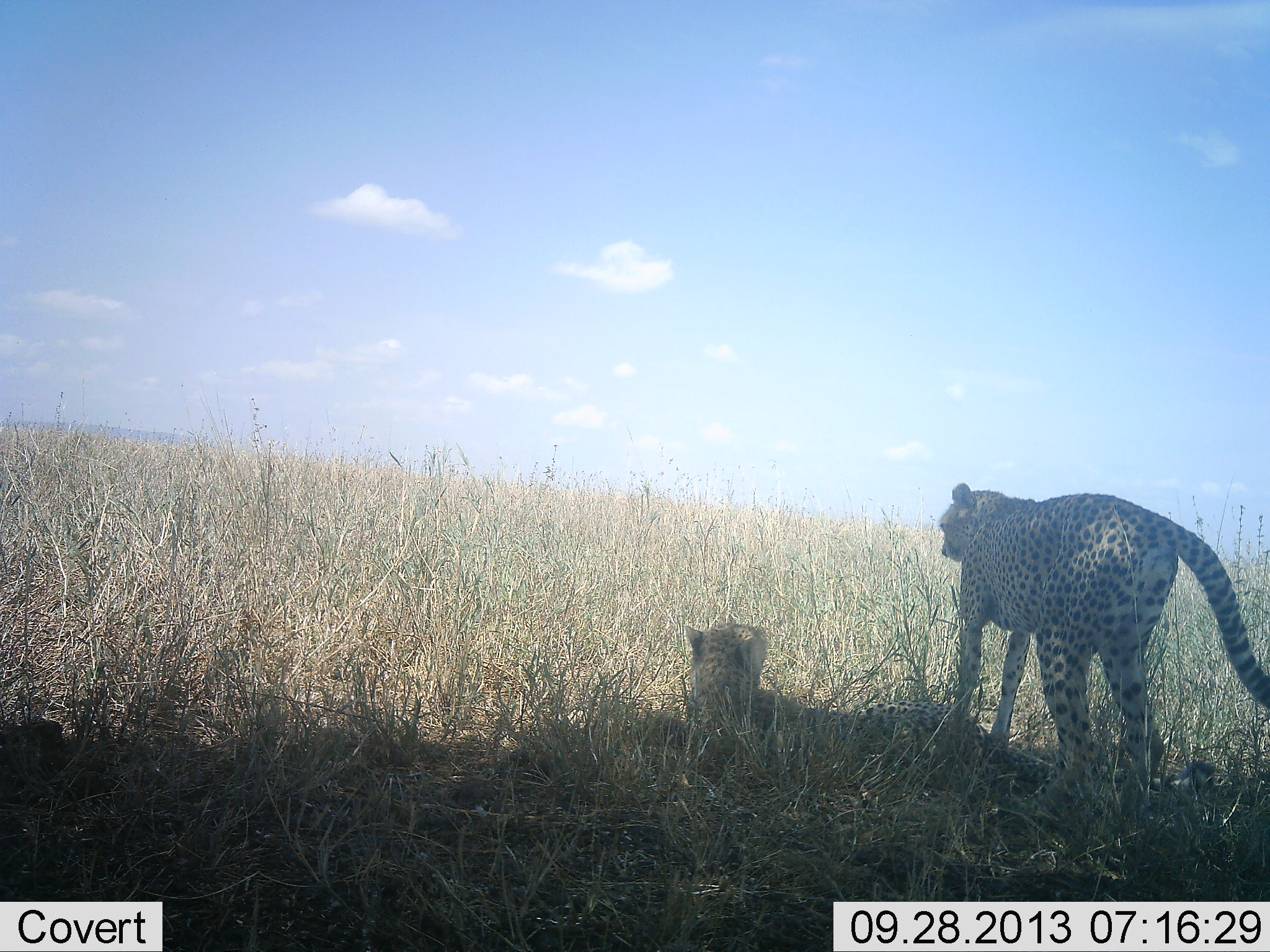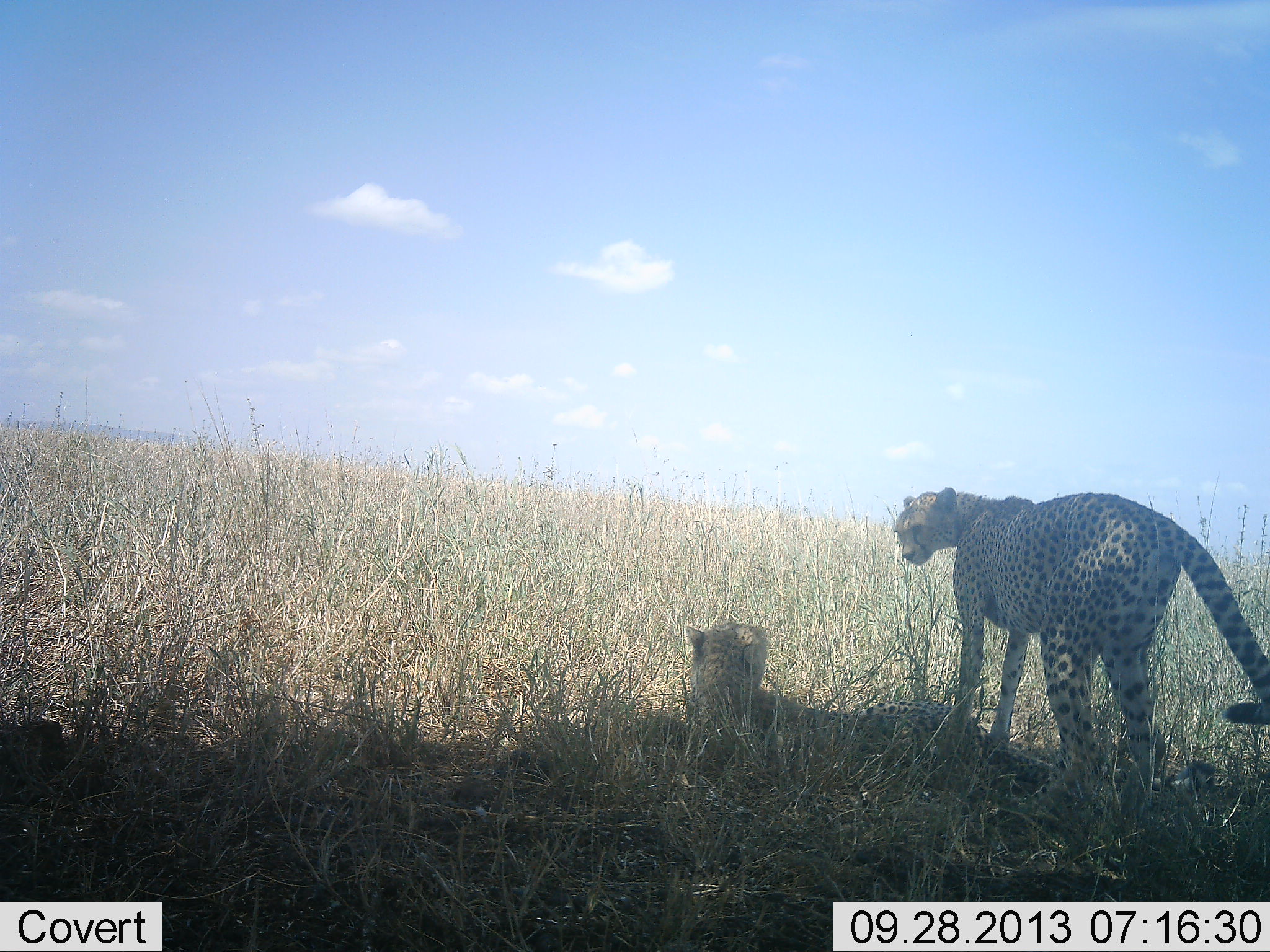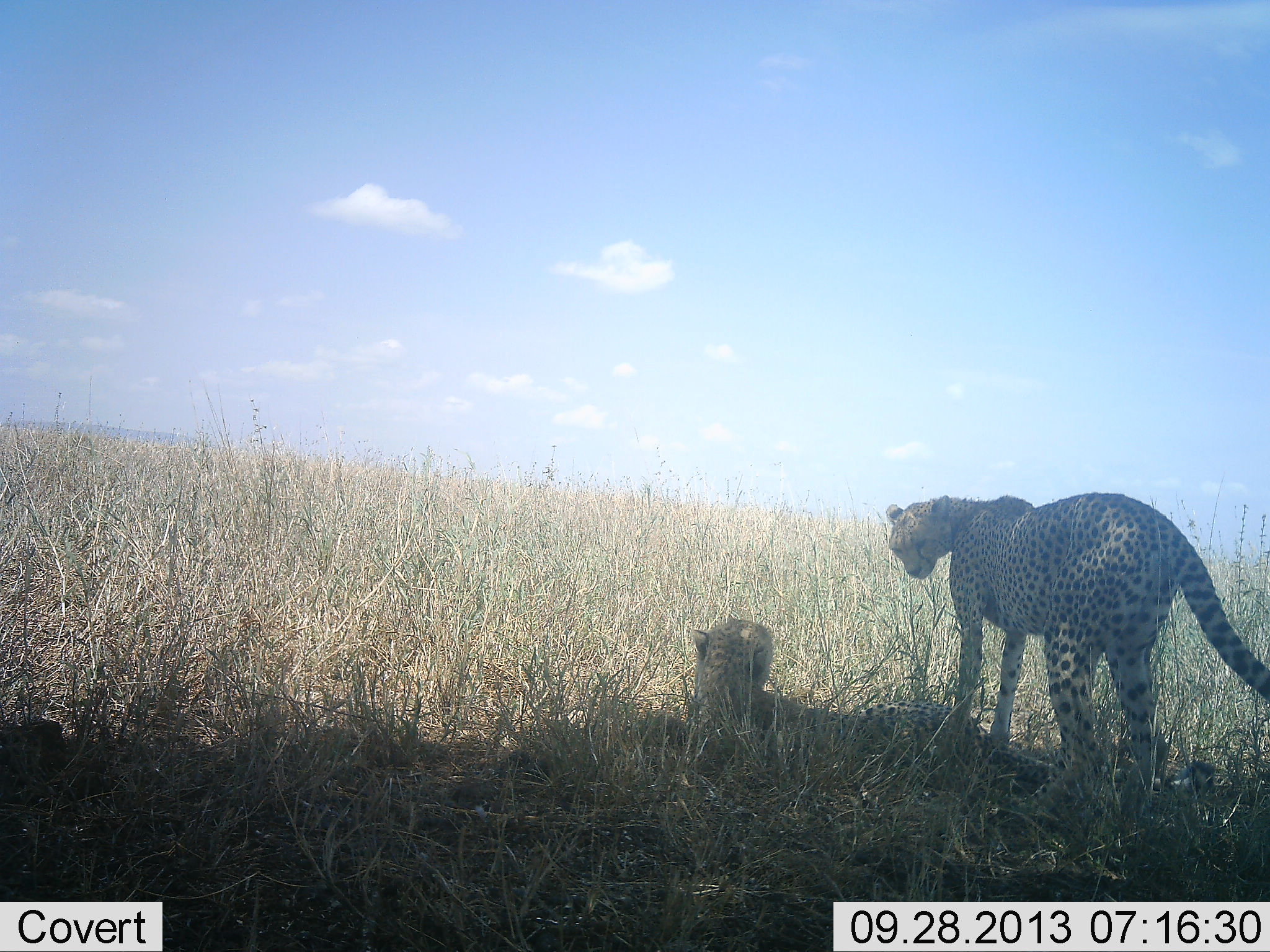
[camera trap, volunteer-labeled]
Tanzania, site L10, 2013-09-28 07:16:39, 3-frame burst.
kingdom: Animalia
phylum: Chordata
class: Mammalia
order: Carnivora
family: Felidae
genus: Acinonyx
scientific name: Acinonyx jubatus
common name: cheetah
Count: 2.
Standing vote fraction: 80%.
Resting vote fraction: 90%.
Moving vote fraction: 0%.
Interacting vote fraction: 30%.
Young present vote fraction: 0%.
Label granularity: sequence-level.